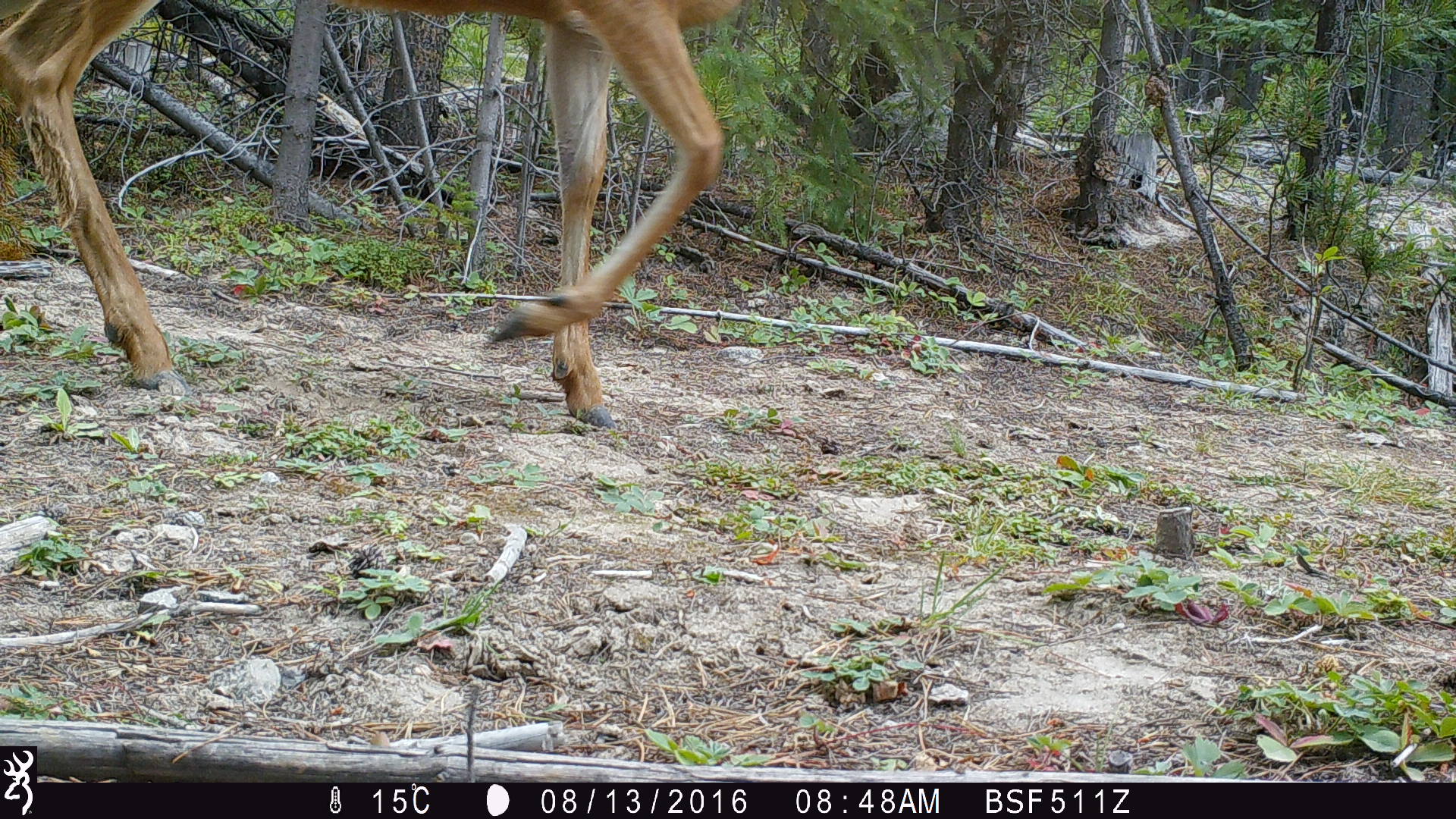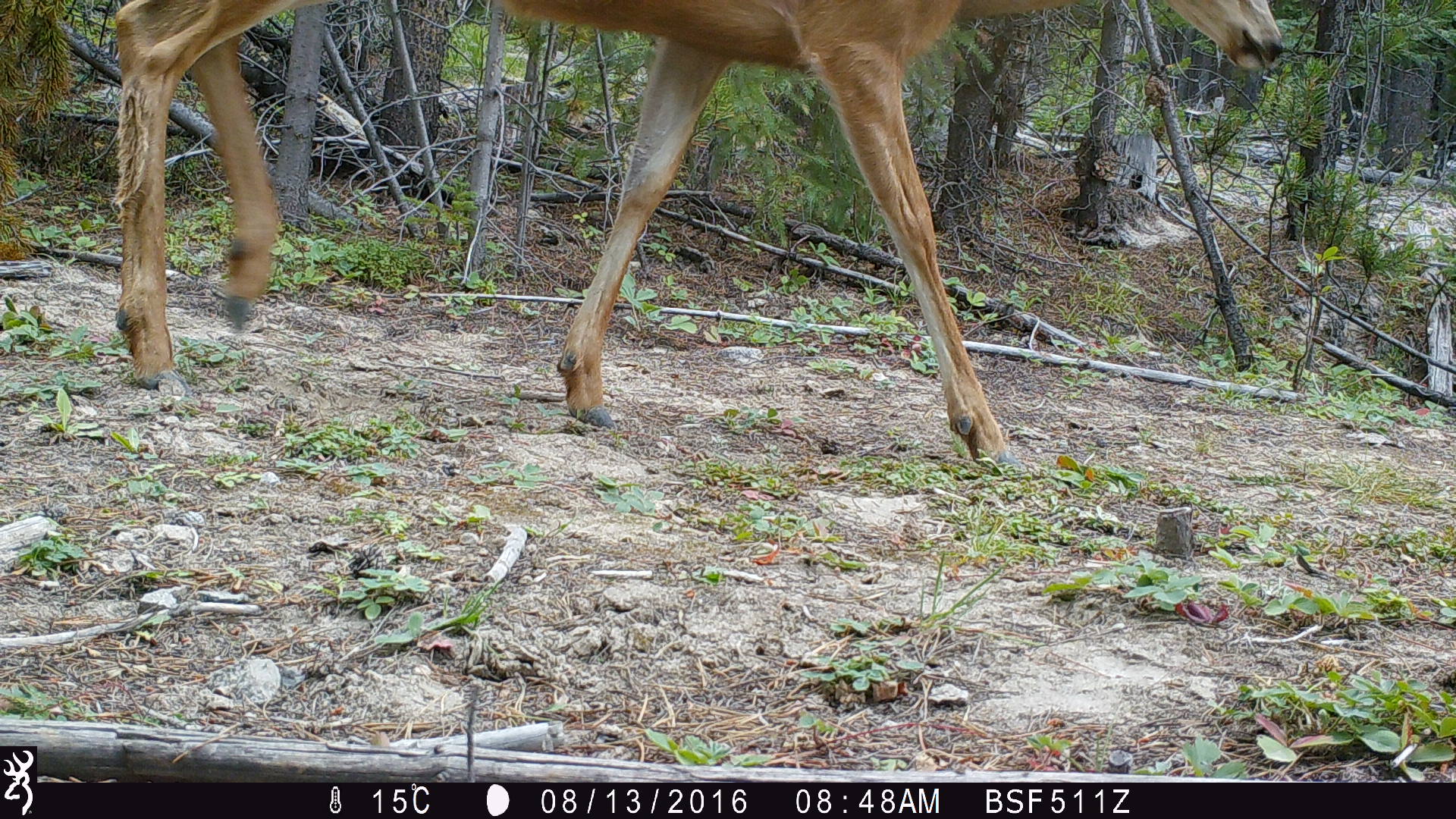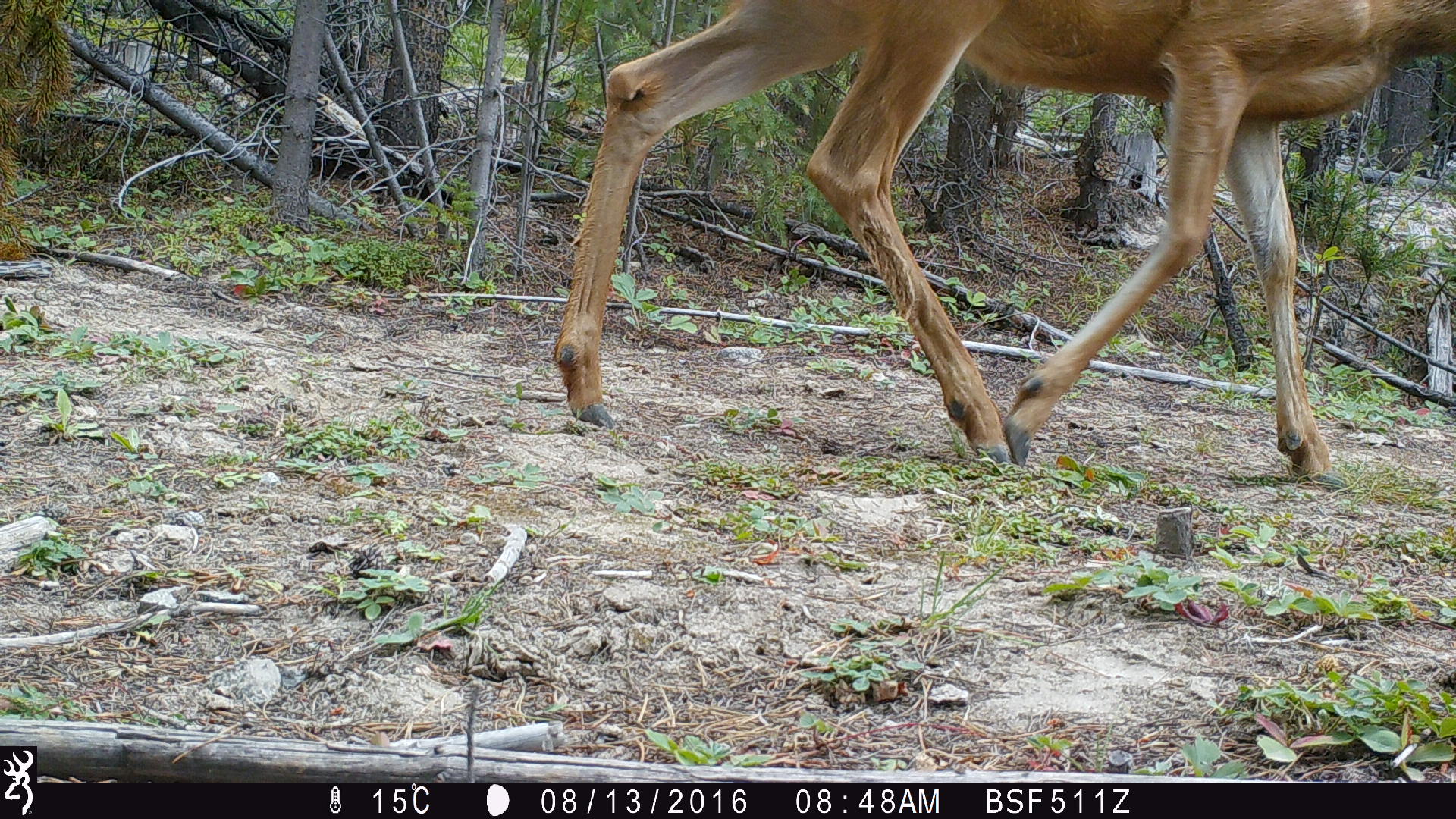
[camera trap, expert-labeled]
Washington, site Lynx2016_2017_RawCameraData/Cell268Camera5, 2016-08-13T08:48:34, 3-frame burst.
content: unidentified animal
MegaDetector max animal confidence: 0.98